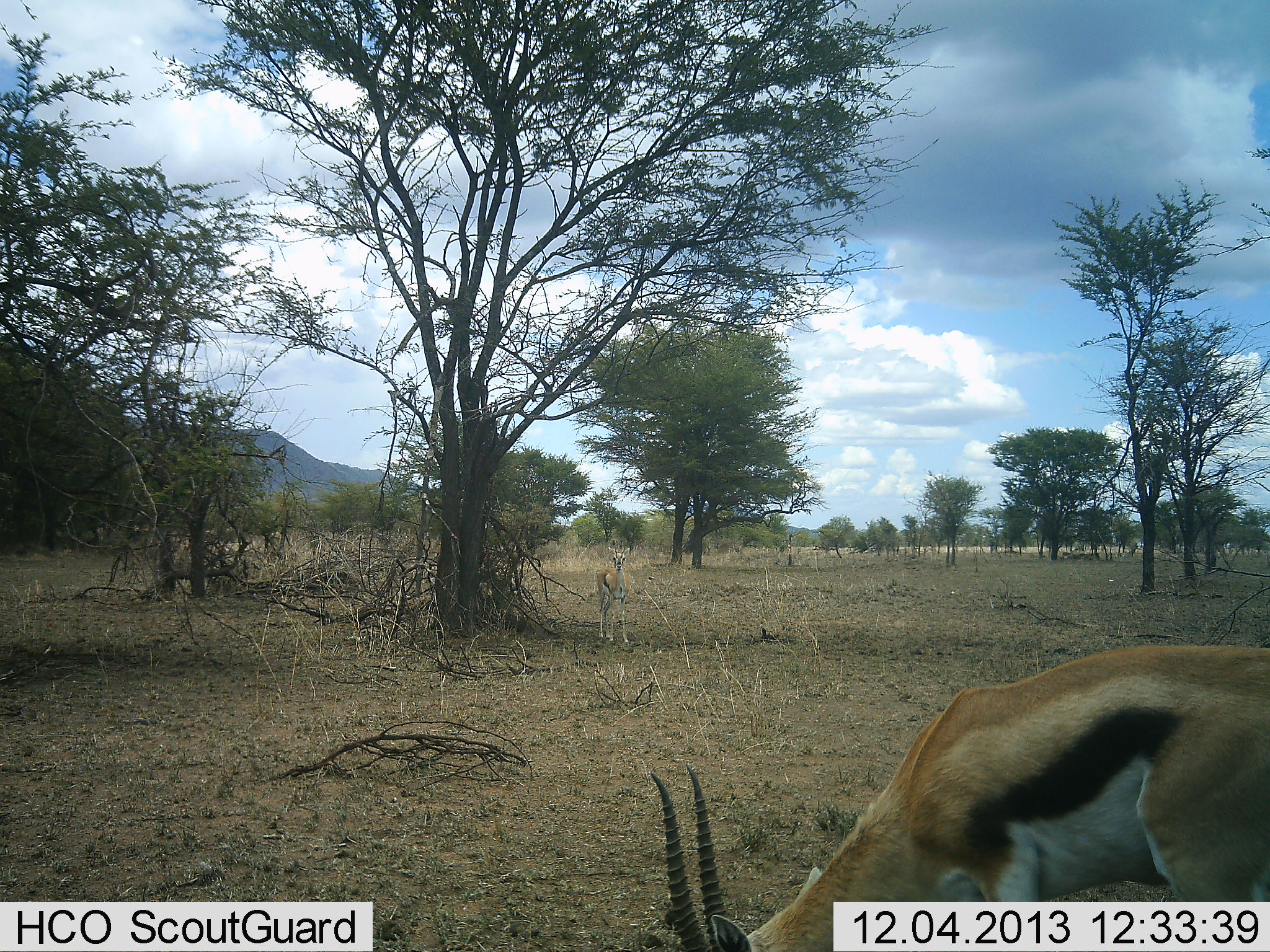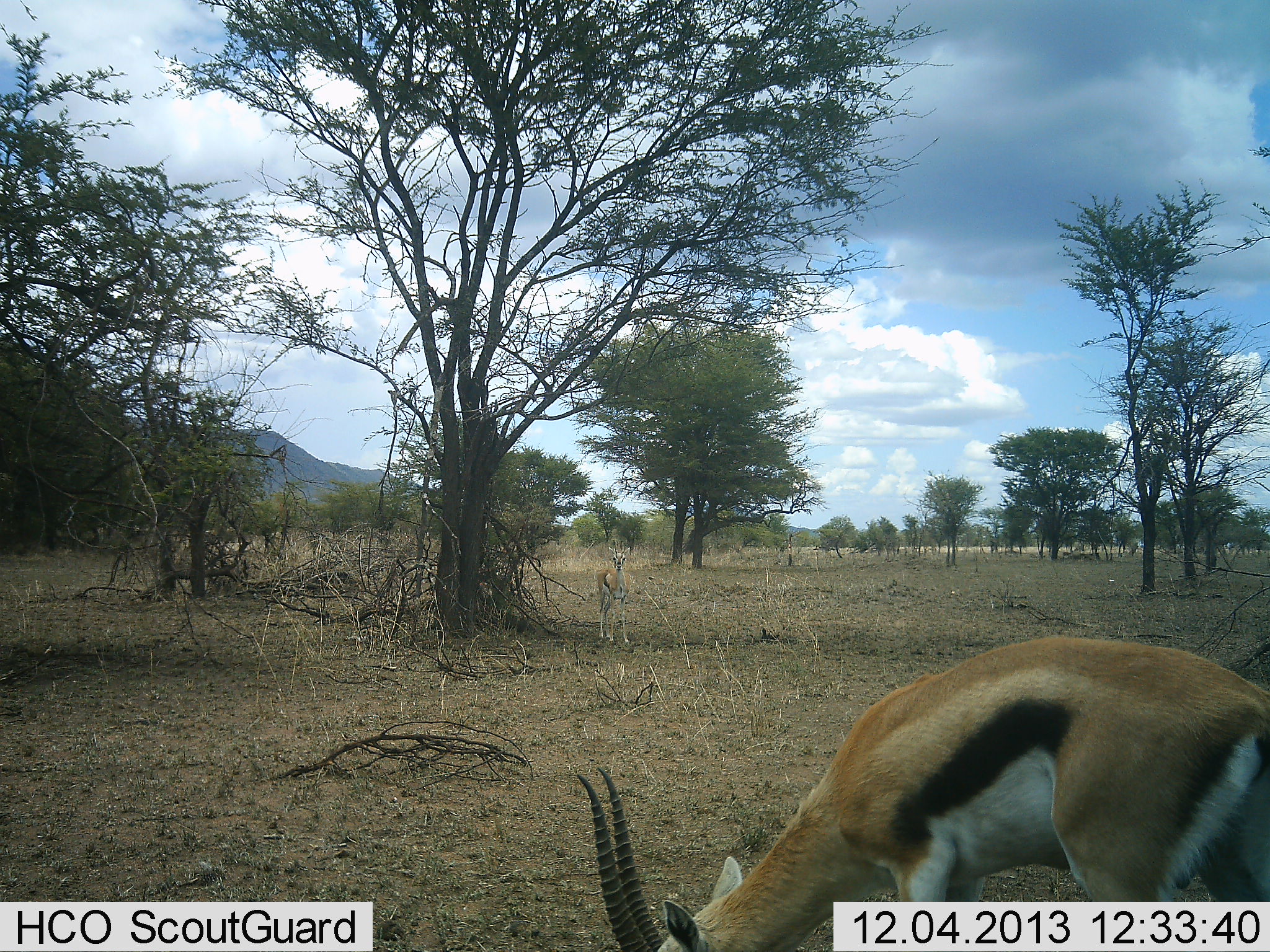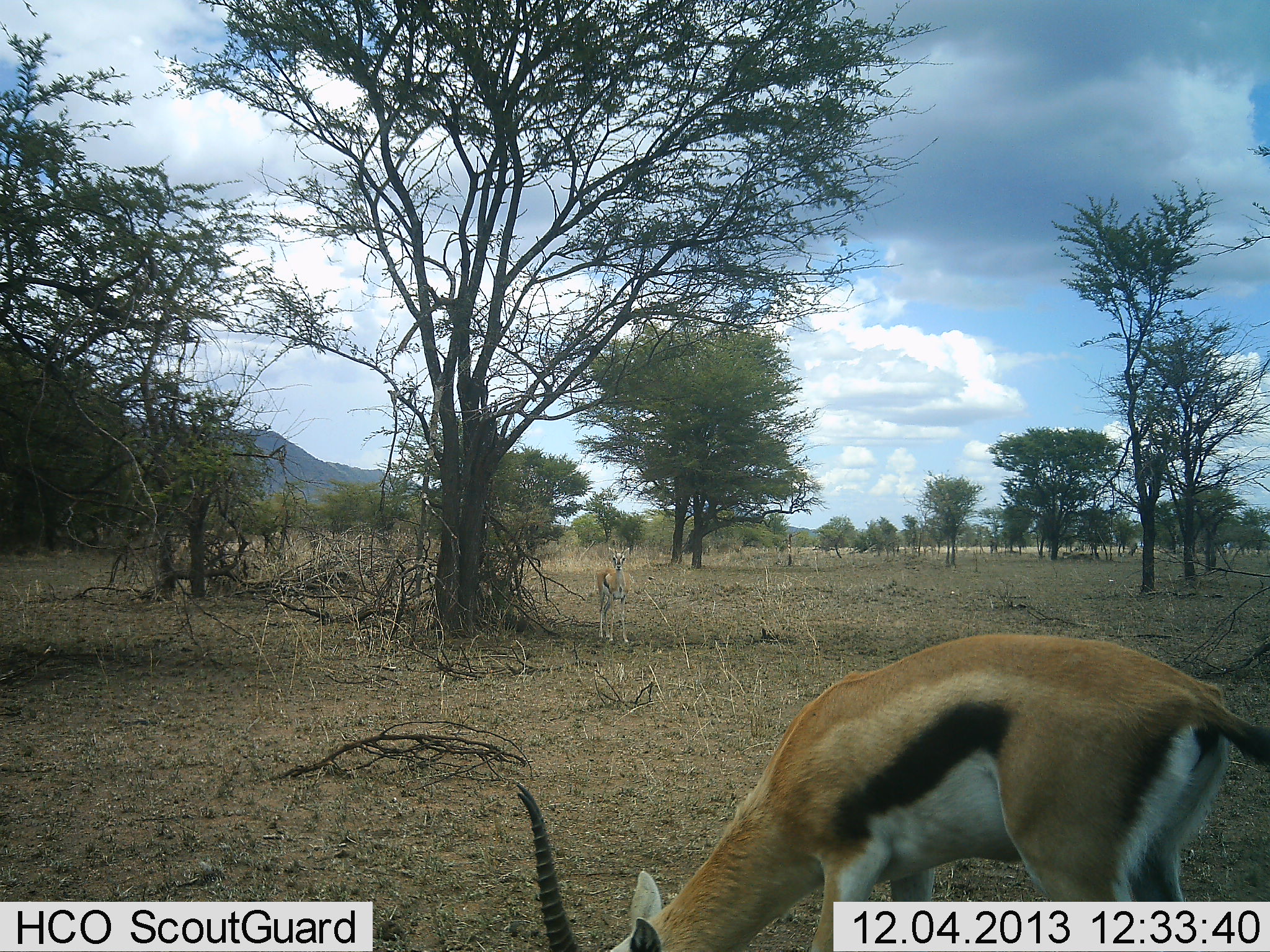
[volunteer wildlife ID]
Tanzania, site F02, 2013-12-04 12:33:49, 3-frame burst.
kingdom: Animalia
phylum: Chordata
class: Mammalia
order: Artiodactyla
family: Bovidae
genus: Eudorcas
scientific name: Eudorcas thomsonii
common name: thomson's gazelle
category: gazellethomsons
Gazellethomsons (thomson's gazelle) (Eudorcas thomsonii), count 2. Behavior (volunteer vote fractions): standing 90%, resting 0%, moving 10%, interacting 0%. Young present (vote fraction): 0%. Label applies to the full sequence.